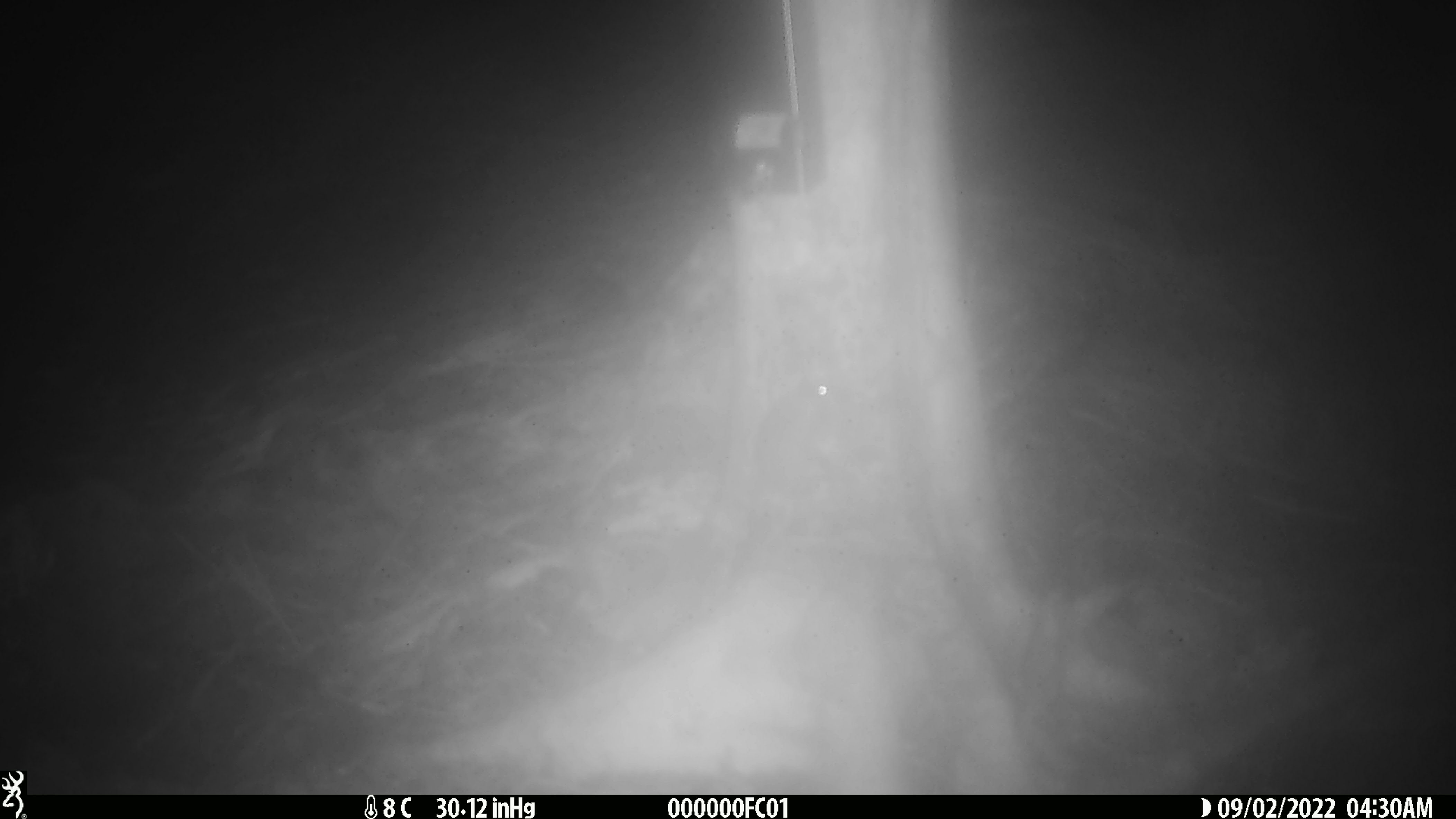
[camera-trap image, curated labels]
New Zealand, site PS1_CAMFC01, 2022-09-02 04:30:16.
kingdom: Animalia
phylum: Chordata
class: Mammalia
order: Rodentia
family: Muridae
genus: Mus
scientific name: Mus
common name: mouse